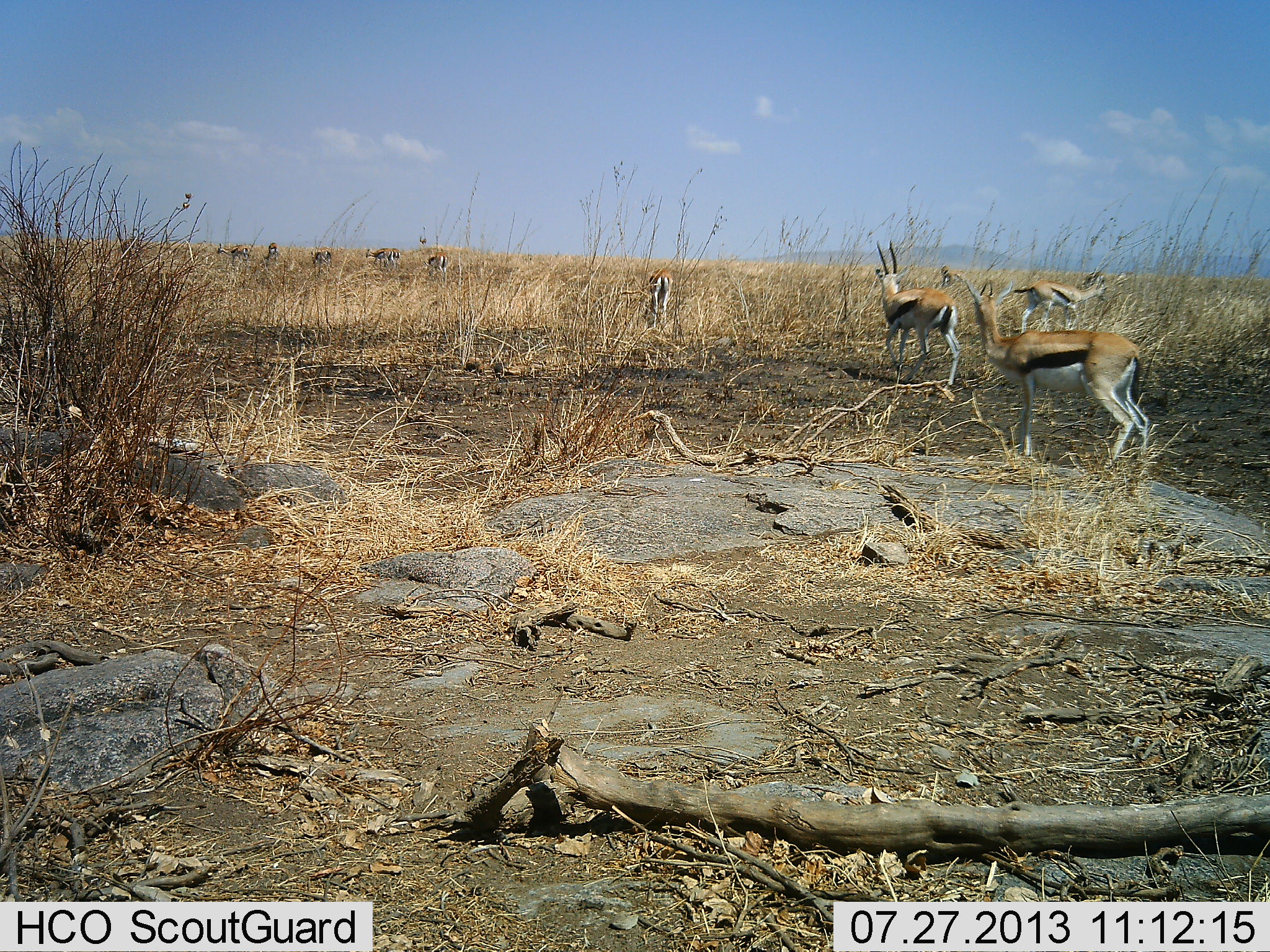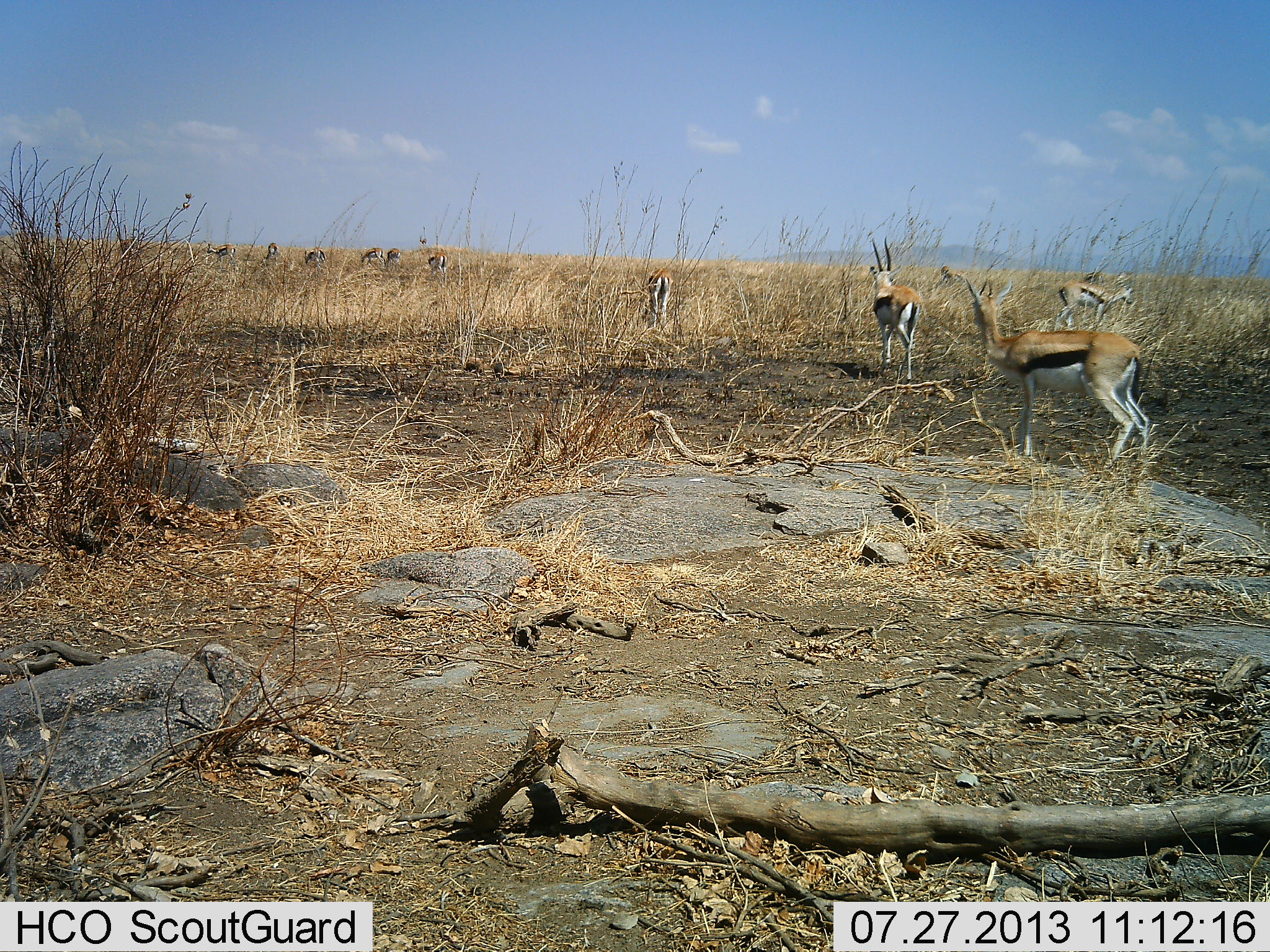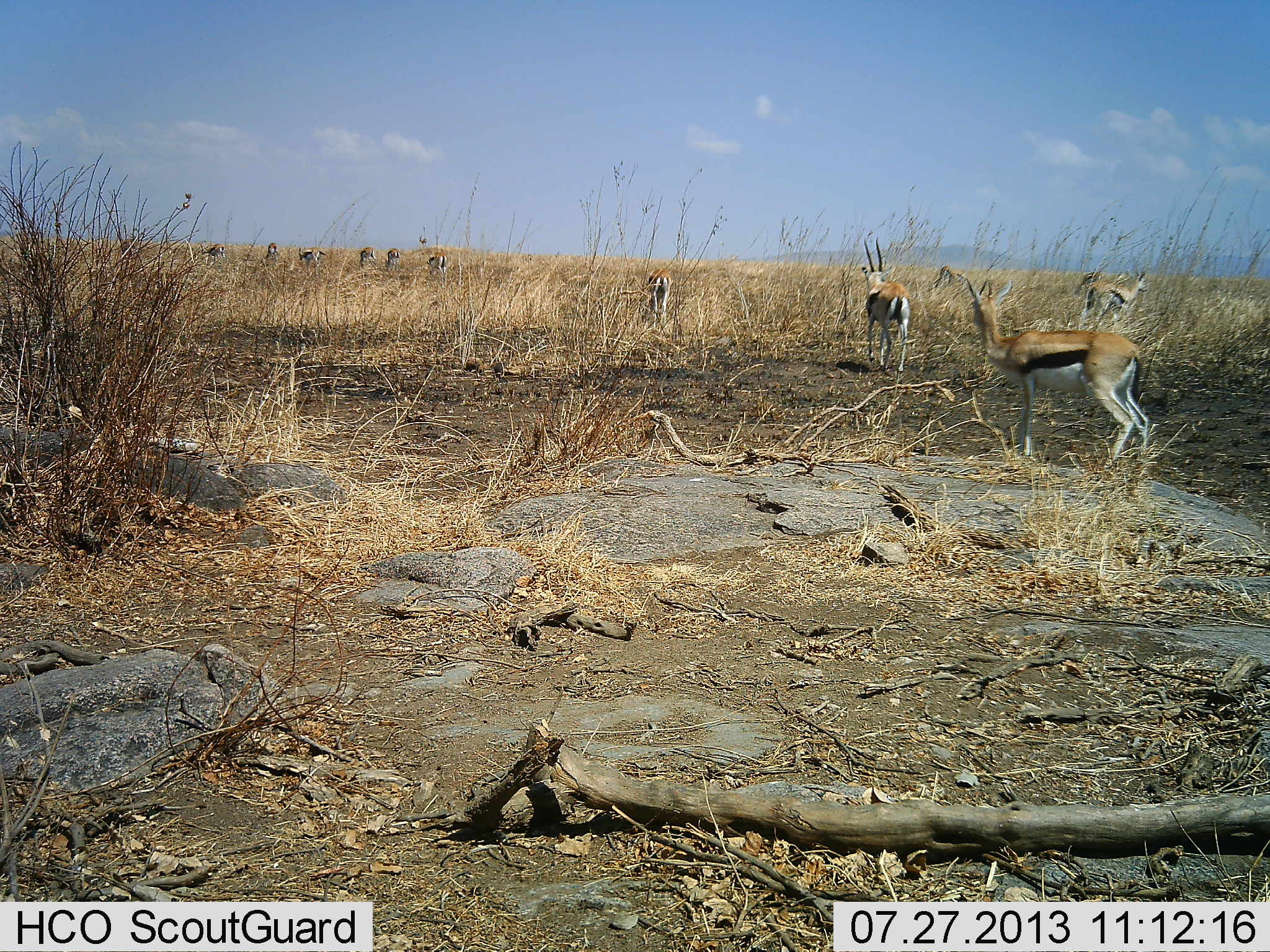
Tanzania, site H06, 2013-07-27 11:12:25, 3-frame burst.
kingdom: Animalia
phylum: Chordata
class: Mammalia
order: Artiodactyla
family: Bovidae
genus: Eudorcas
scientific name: Eudorcas thomsonii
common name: thomson's gazelle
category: gazellethomsons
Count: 11-50.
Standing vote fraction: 84%.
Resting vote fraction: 0%.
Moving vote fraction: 58%.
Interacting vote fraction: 5%.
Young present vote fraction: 0%.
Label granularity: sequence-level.